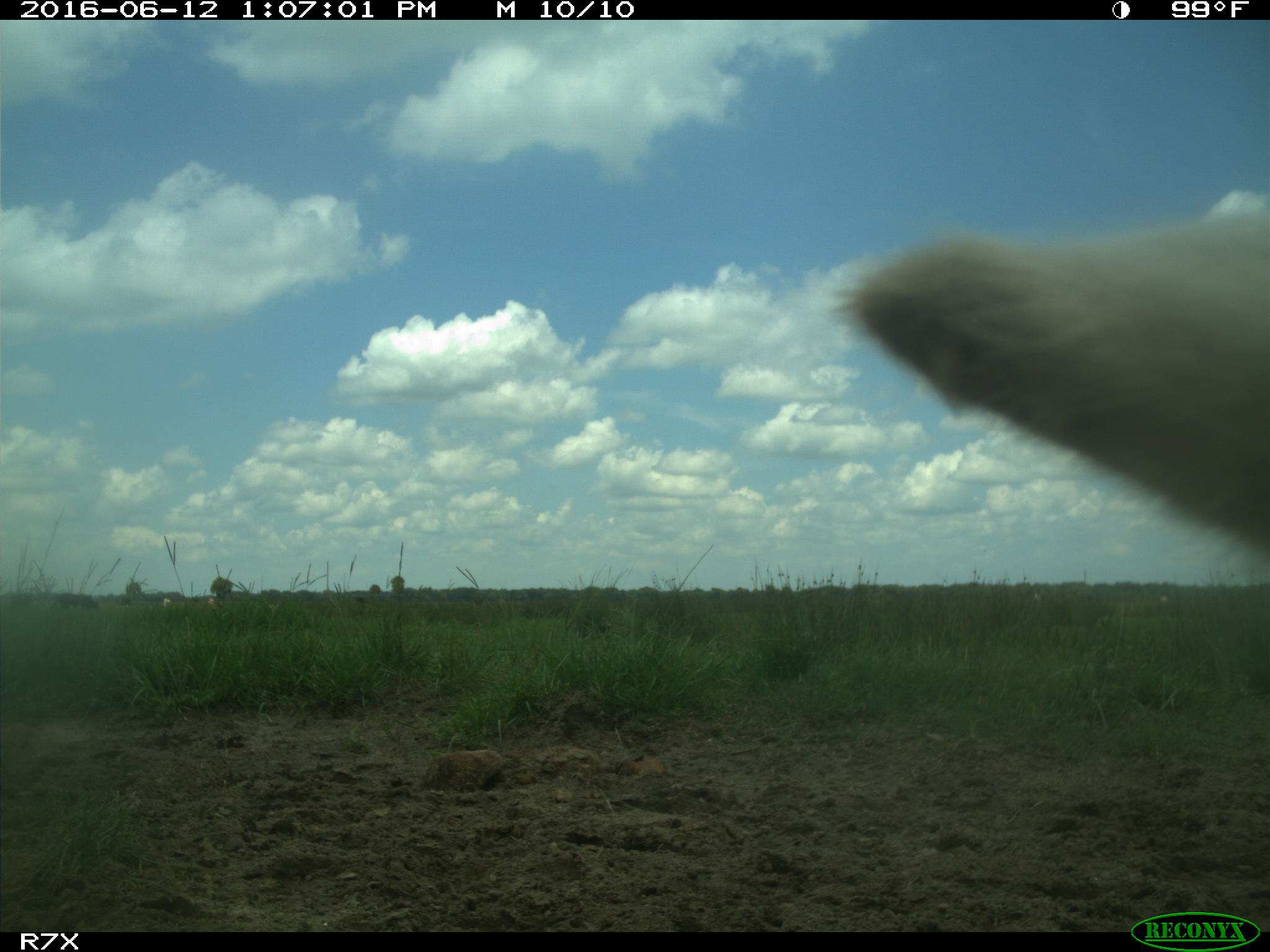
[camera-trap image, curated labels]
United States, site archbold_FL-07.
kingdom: Animalia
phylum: Chordata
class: Mammalia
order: Artiodactyla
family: Bovidae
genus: Bos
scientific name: Bos taurus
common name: domestic cow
Bos taurus (domestic cow).